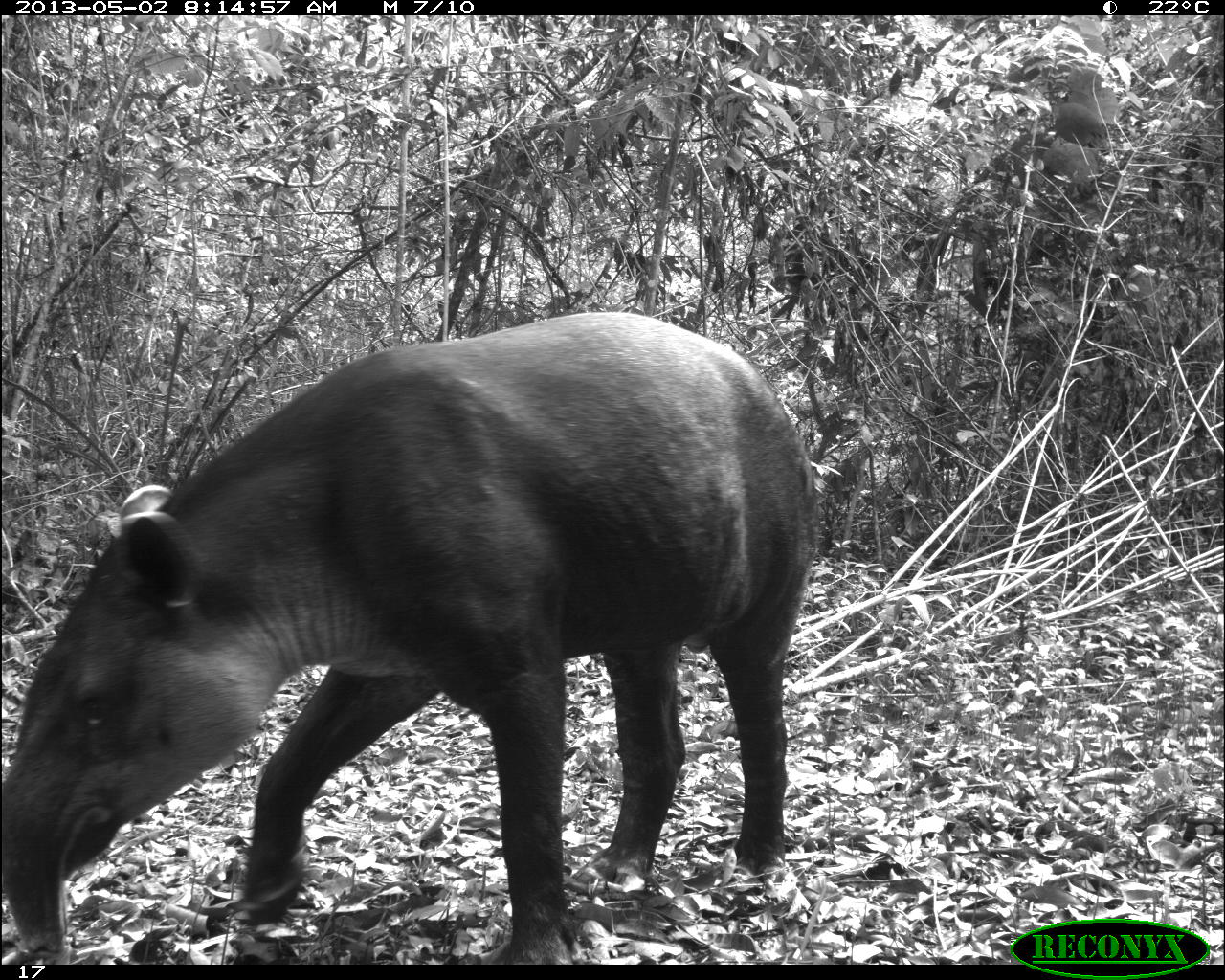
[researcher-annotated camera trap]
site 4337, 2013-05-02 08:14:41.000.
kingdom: Animalia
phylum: Chordata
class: Mammalia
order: Perissodactyla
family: Tapiridae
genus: Tapirus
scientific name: Tapirus bairdii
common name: baird's tapir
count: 1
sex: male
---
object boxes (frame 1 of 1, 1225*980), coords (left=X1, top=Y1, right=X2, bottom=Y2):
tapirus bairdii: (left=0, top=311, right=814, bottom=964)